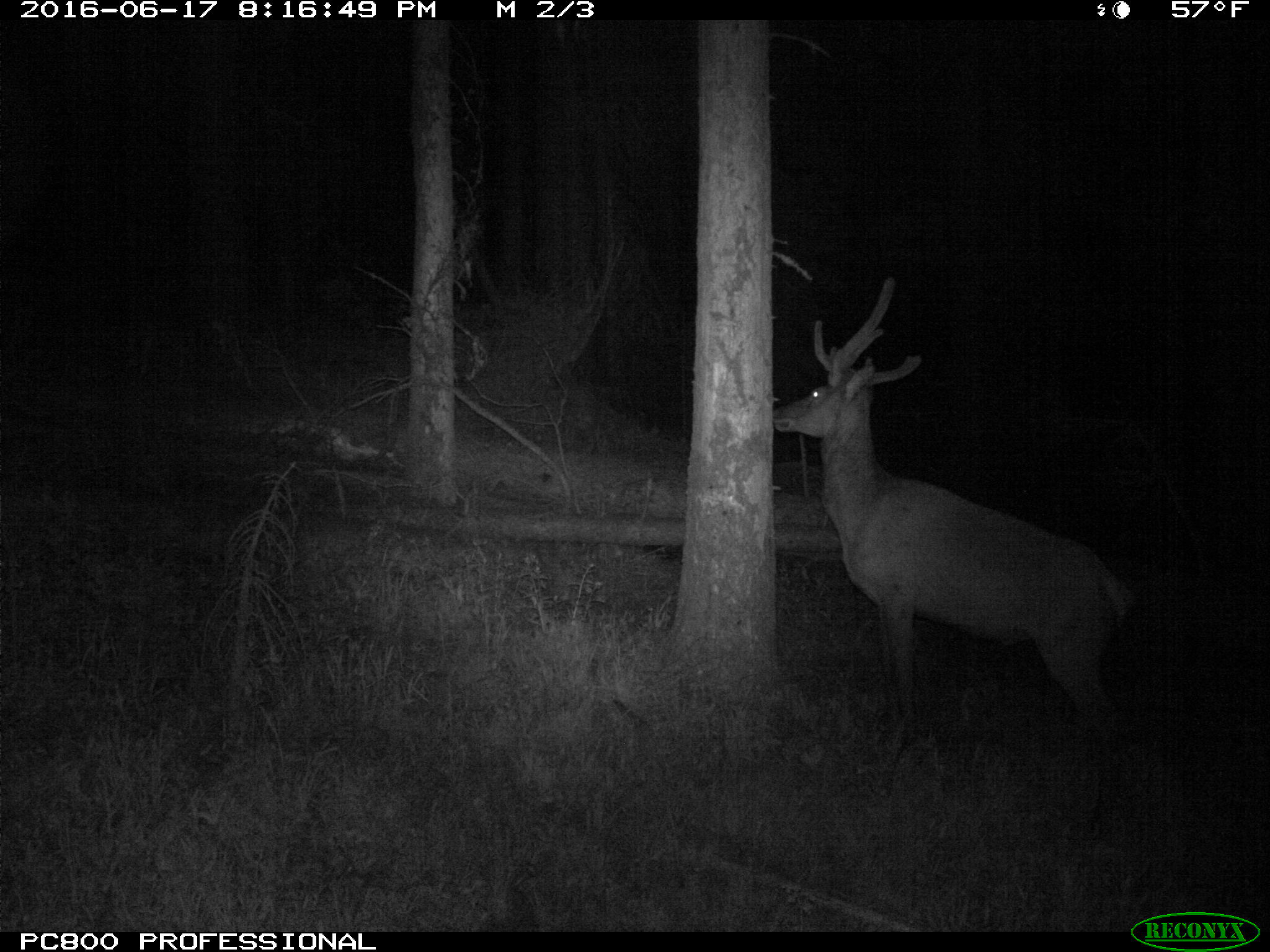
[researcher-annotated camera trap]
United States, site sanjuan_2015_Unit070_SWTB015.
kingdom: Animalia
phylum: Chordata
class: Mammalia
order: Artiodactyla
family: Cervidae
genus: Cervus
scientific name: Cervus elaphus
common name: red deer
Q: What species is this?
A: Cervus elaphus (red deer).